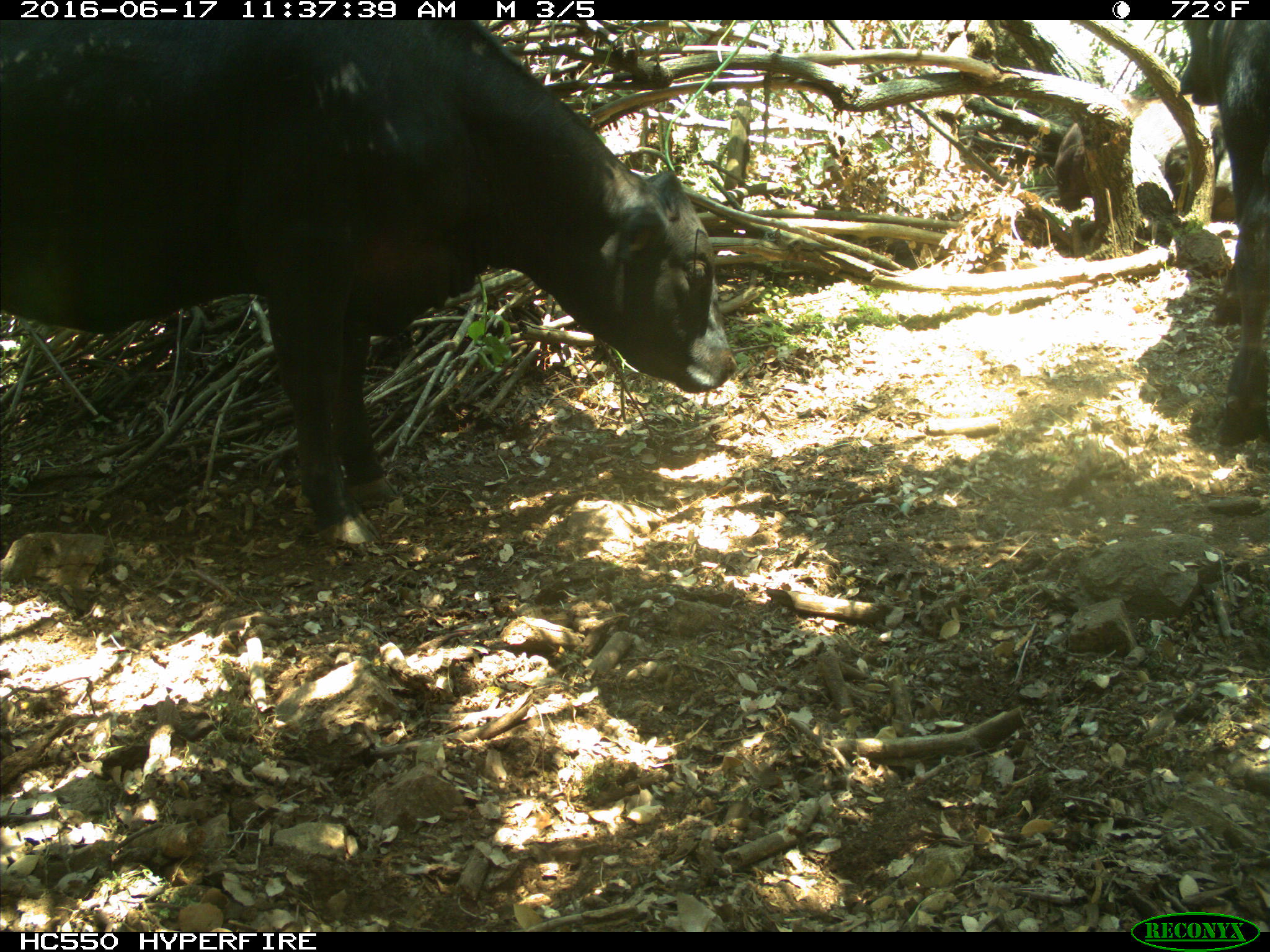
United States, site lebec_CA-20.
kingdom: Animalia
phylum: Chordata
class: Mammalia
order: Artiodactyla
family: Bovidae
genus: Bos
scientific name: Bos taurus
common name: domestic cow